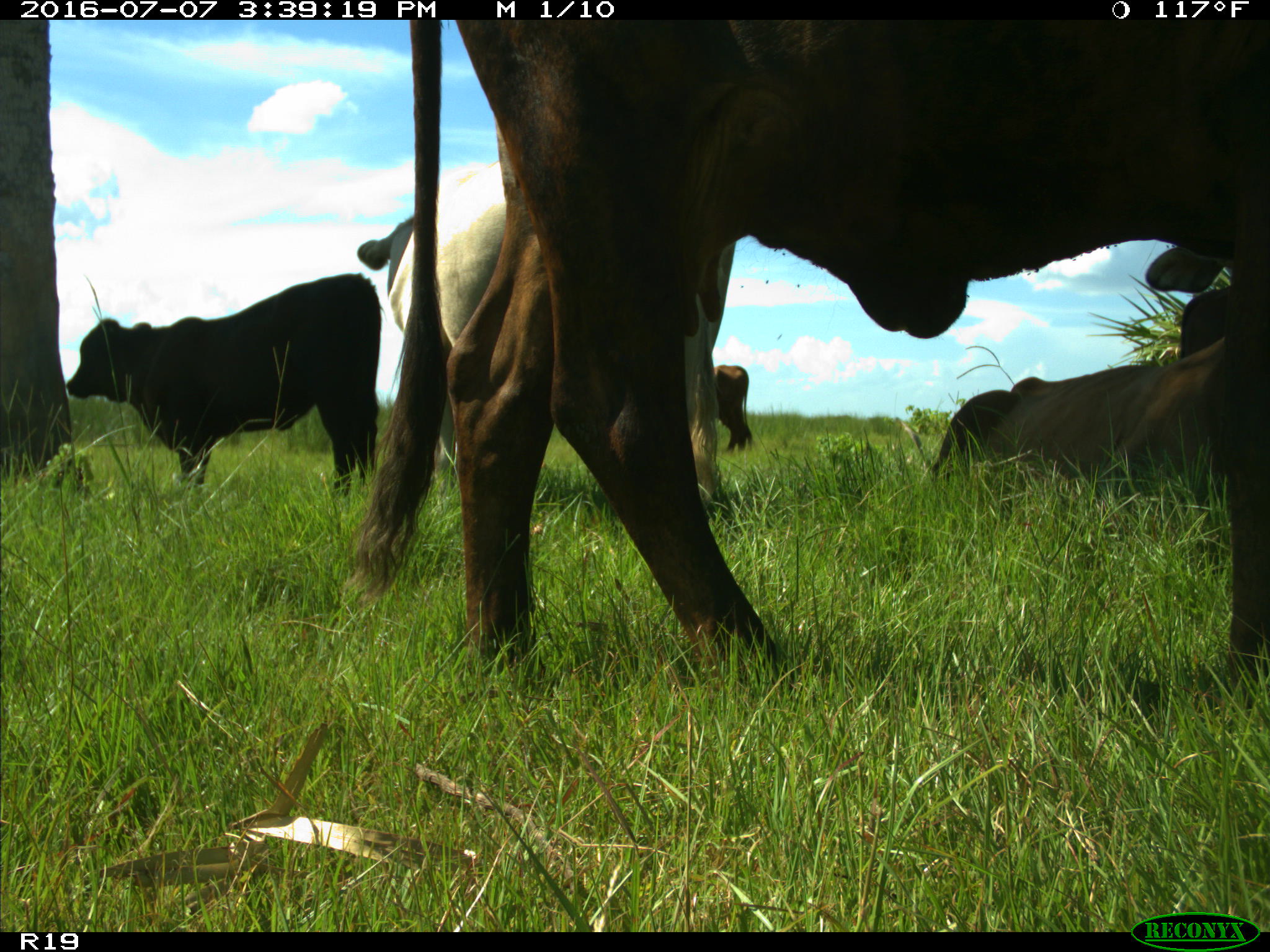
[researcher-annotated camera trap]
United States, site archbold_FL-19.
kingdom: Animalia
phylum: Chordata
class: Mammalia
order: Artiodactyla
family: Bovidae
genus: Bos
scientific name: Bos taurus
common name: domestic cow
Bos taurus (domestic cow).